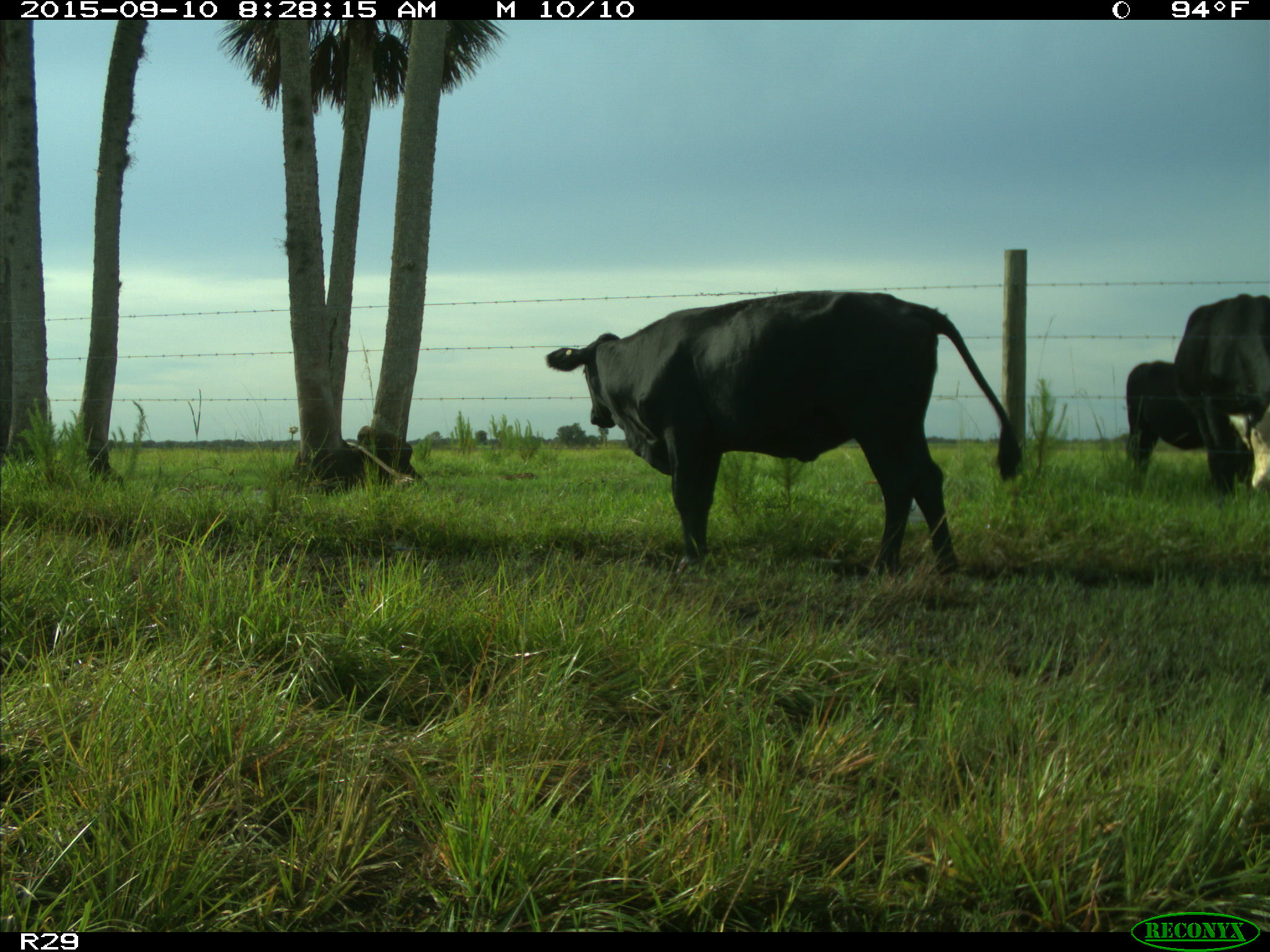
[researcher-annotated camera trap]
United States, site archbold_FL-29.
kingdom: Animalia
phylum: Chordata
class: Mammalia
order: Artiodactyla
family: Bovidae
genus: Bos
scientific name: Bos taurus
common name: domestic cow